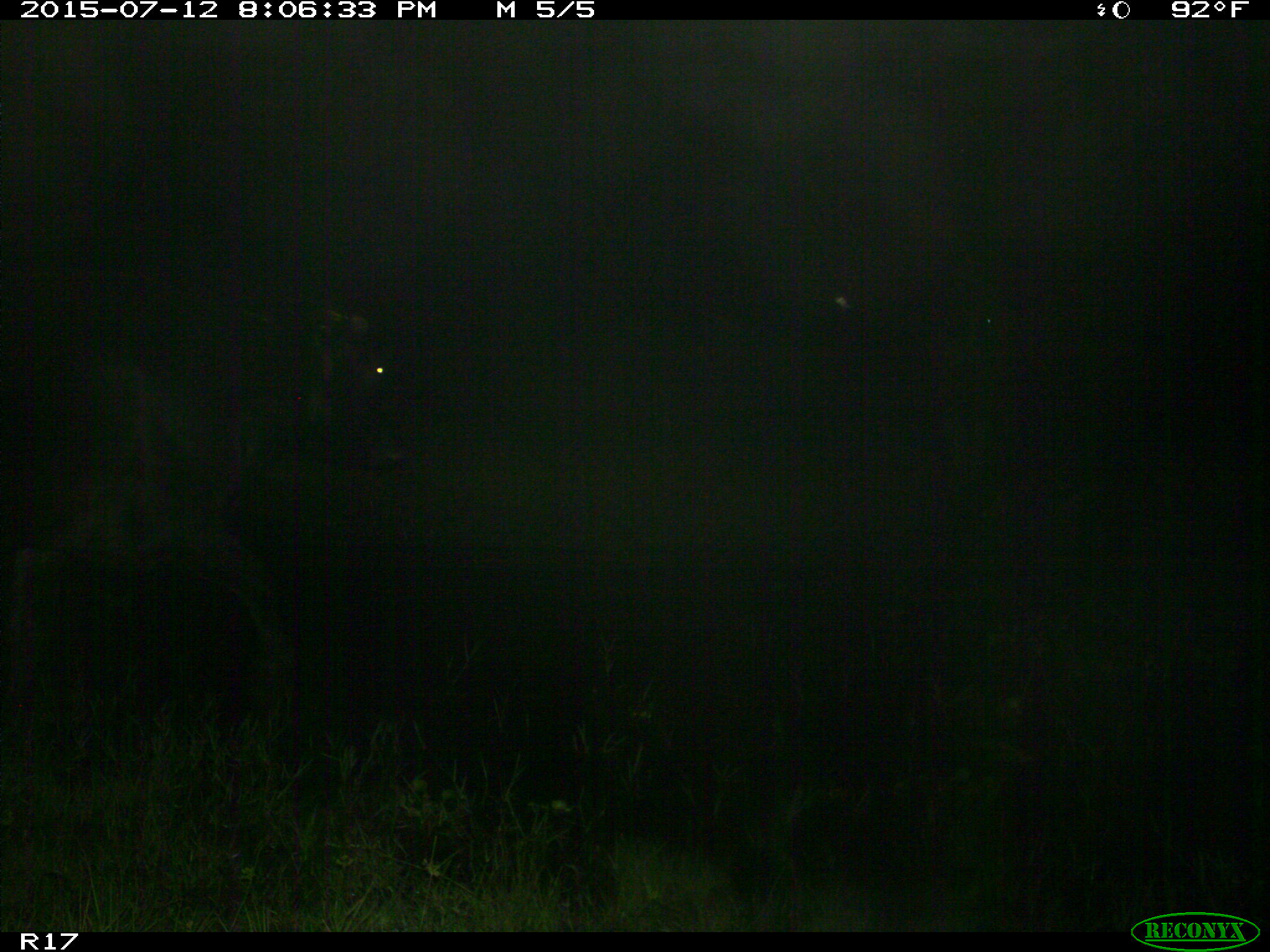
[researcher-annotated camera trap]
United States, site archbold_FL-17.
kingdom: Animalia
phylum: Chordata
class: Mammalia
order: Artiodactyla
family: Bovidae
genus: Bos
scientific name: Bos taurus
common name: domestic cow